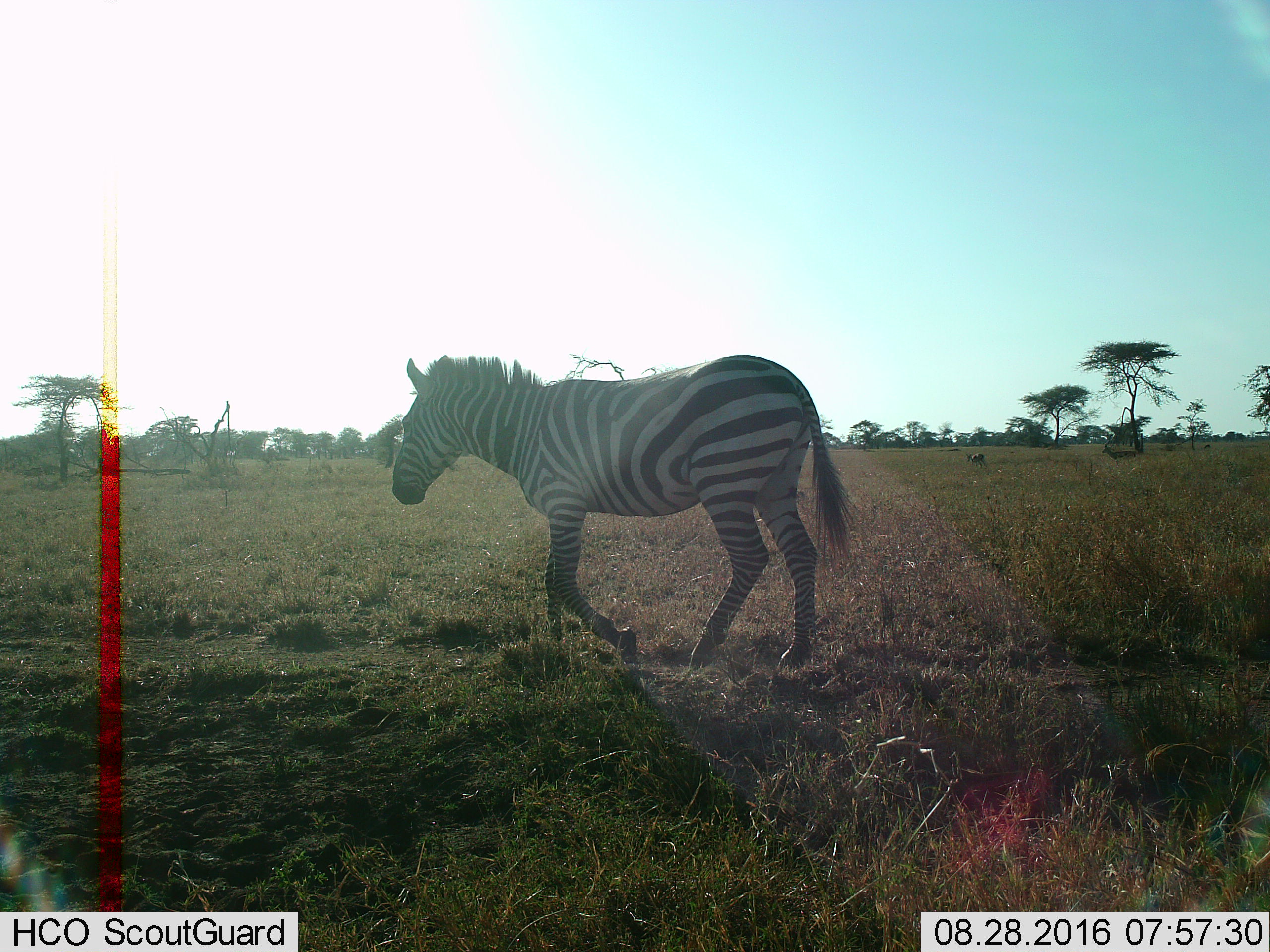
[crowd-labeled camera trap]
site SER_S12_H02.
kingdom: Animalia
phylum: Chordata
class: Mammalia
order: Perissodactyla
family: Equidae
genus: Equus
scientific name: Equus quagga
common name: plains zebra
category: zebraplains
Zebraplains (plains zebra) (Equus quagga), count 1. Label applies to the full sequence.